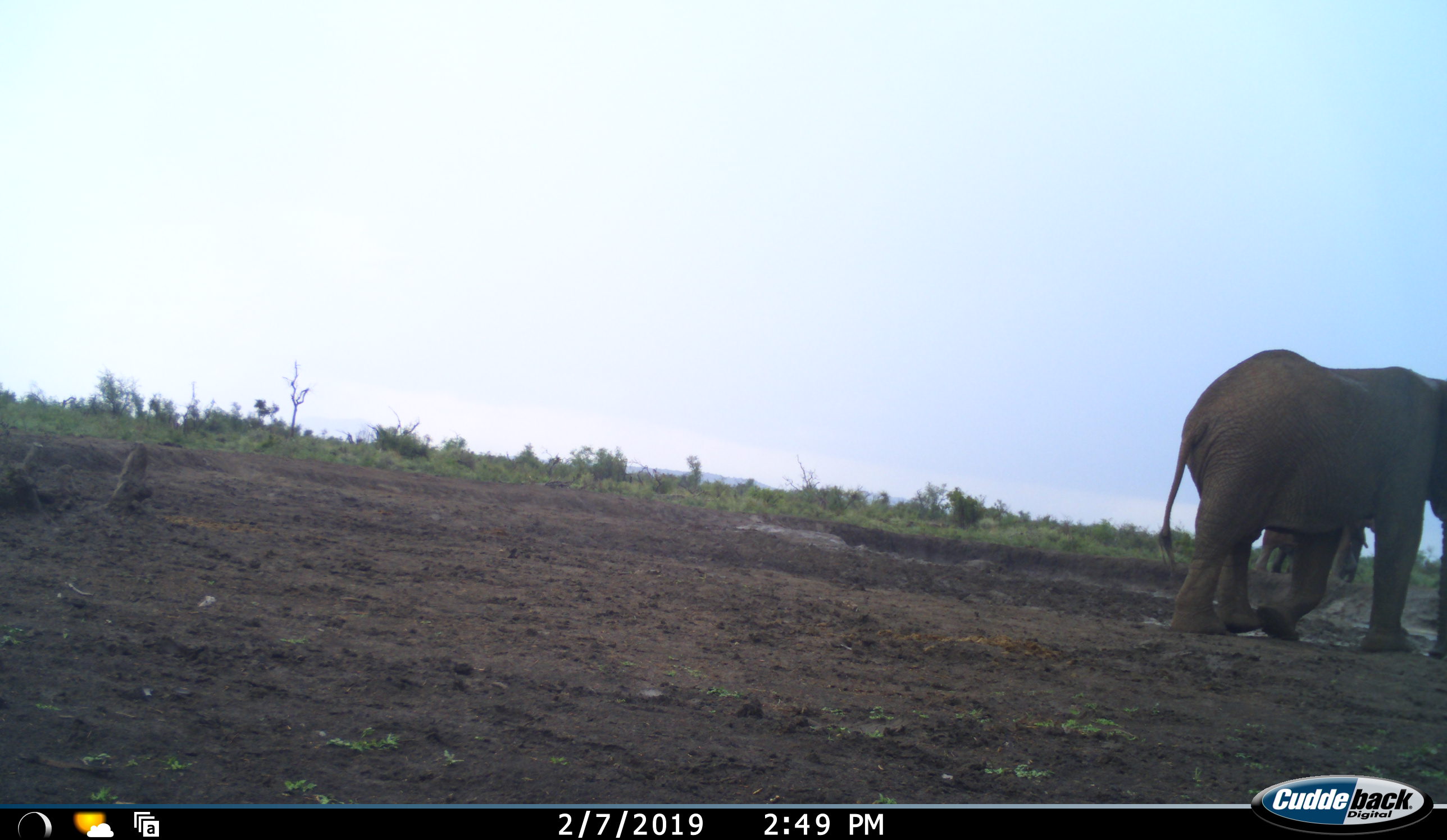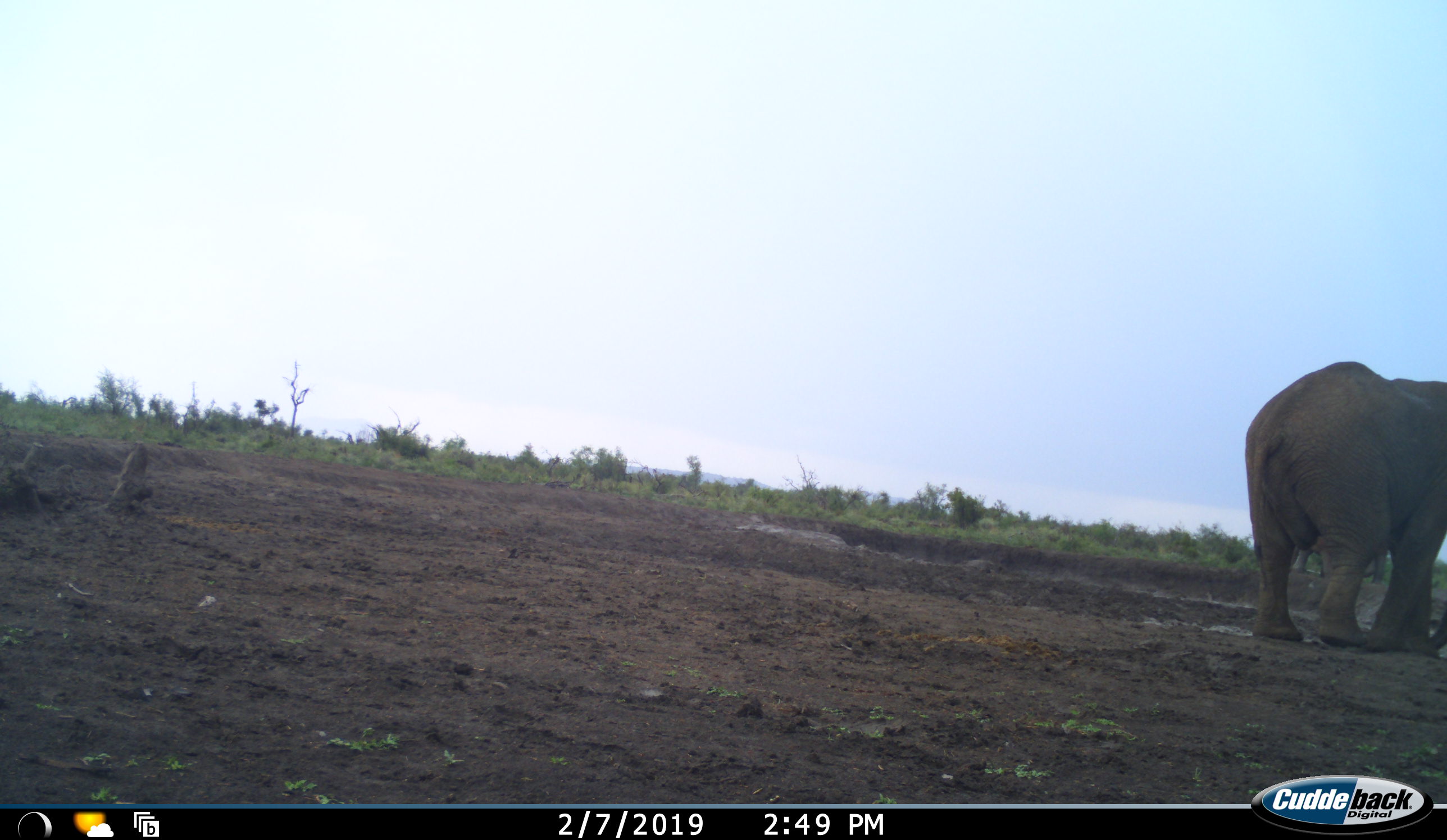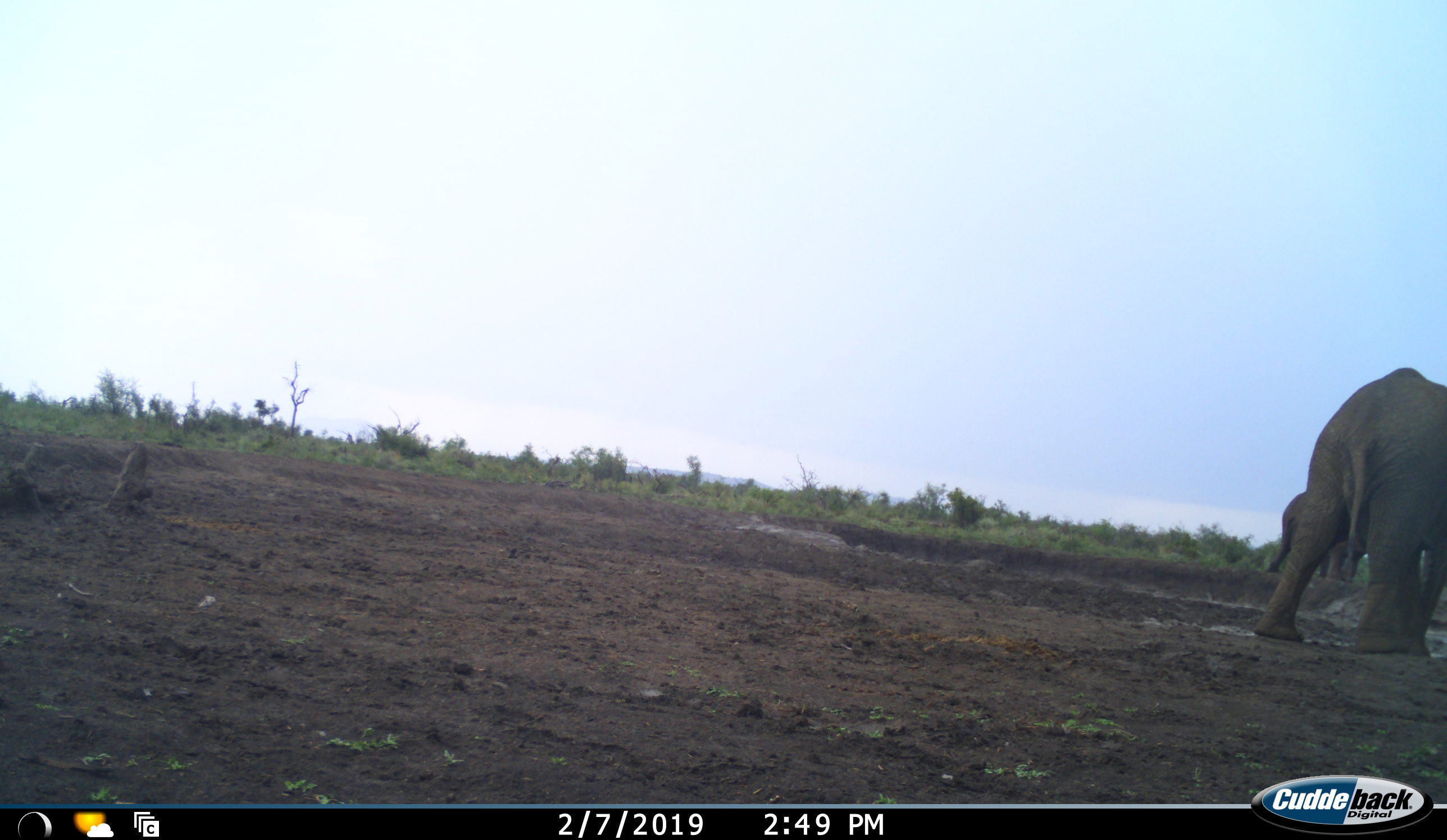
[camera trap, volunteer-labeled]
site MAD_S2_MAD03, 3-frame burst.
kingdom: Animalia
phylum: Chordata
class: Mammalia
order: Proboscidea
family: Elephantidae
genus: Loxodonta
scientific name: Loxodonta africana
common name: african bush elephant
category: elephant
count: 2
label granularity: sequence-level